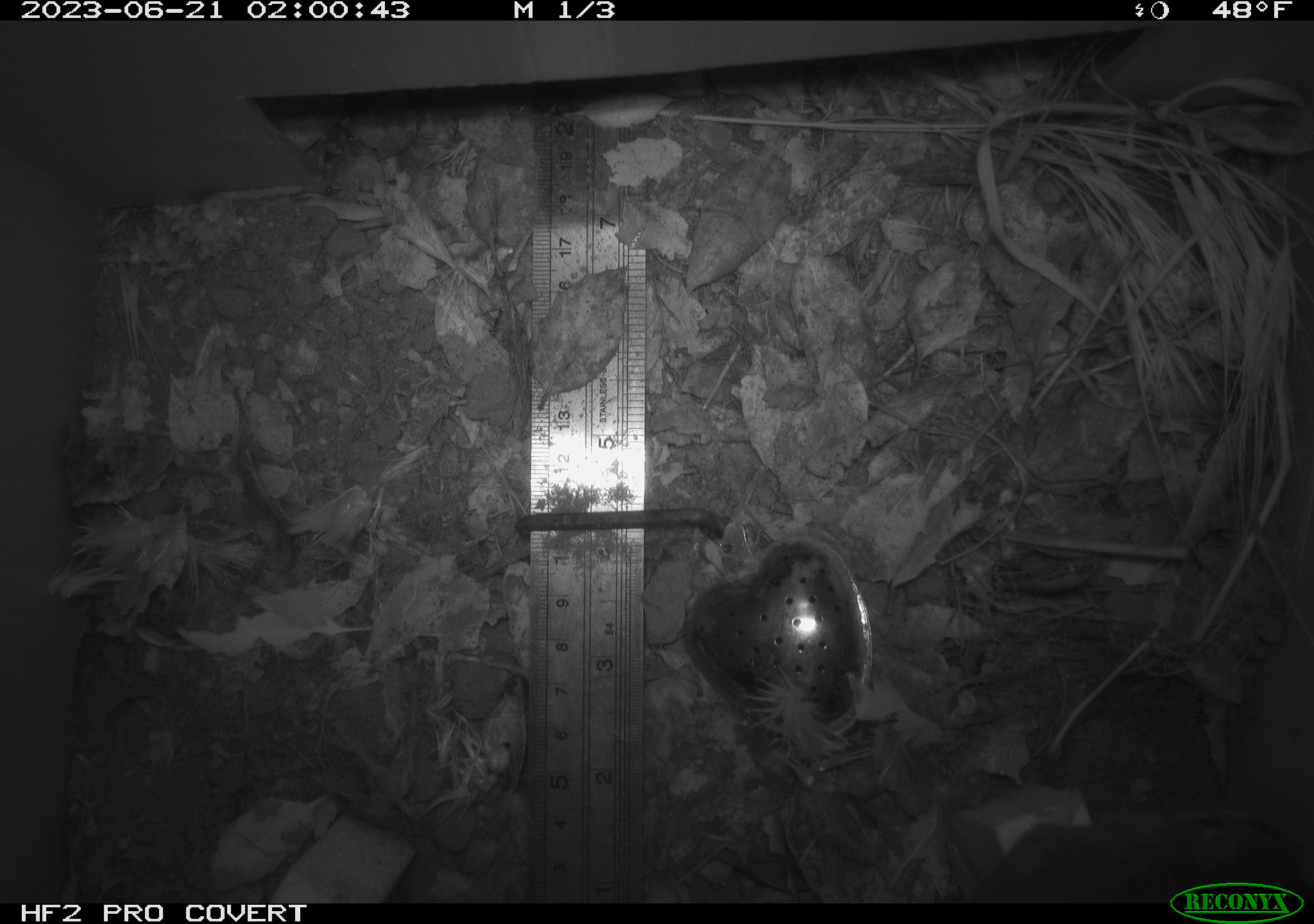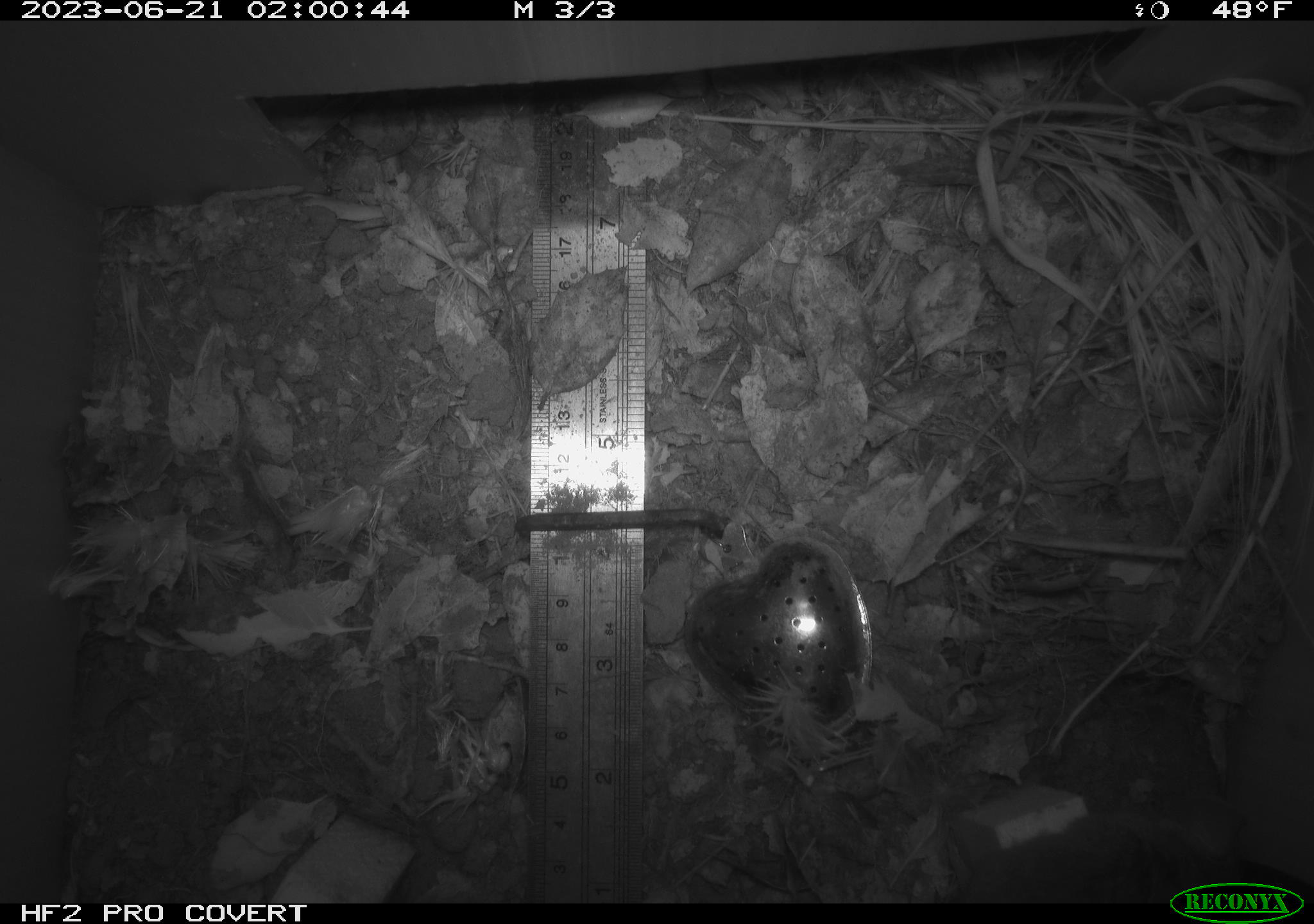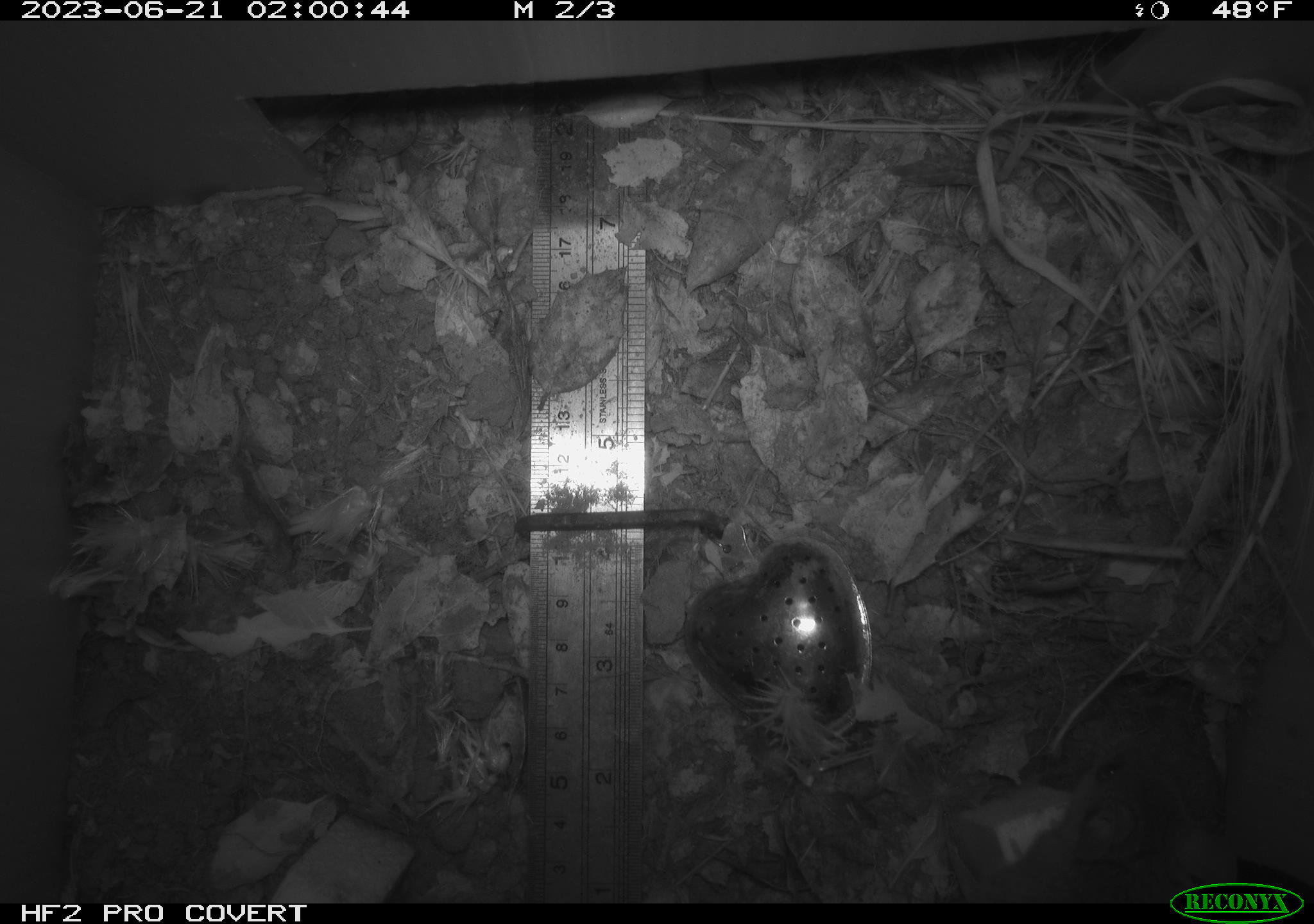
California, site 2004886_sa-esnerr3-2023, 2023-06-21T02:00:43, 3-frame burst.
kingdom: Animalia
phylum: Chordata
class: Mammalia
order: Rodentia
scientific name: Rodentia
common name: mouse species